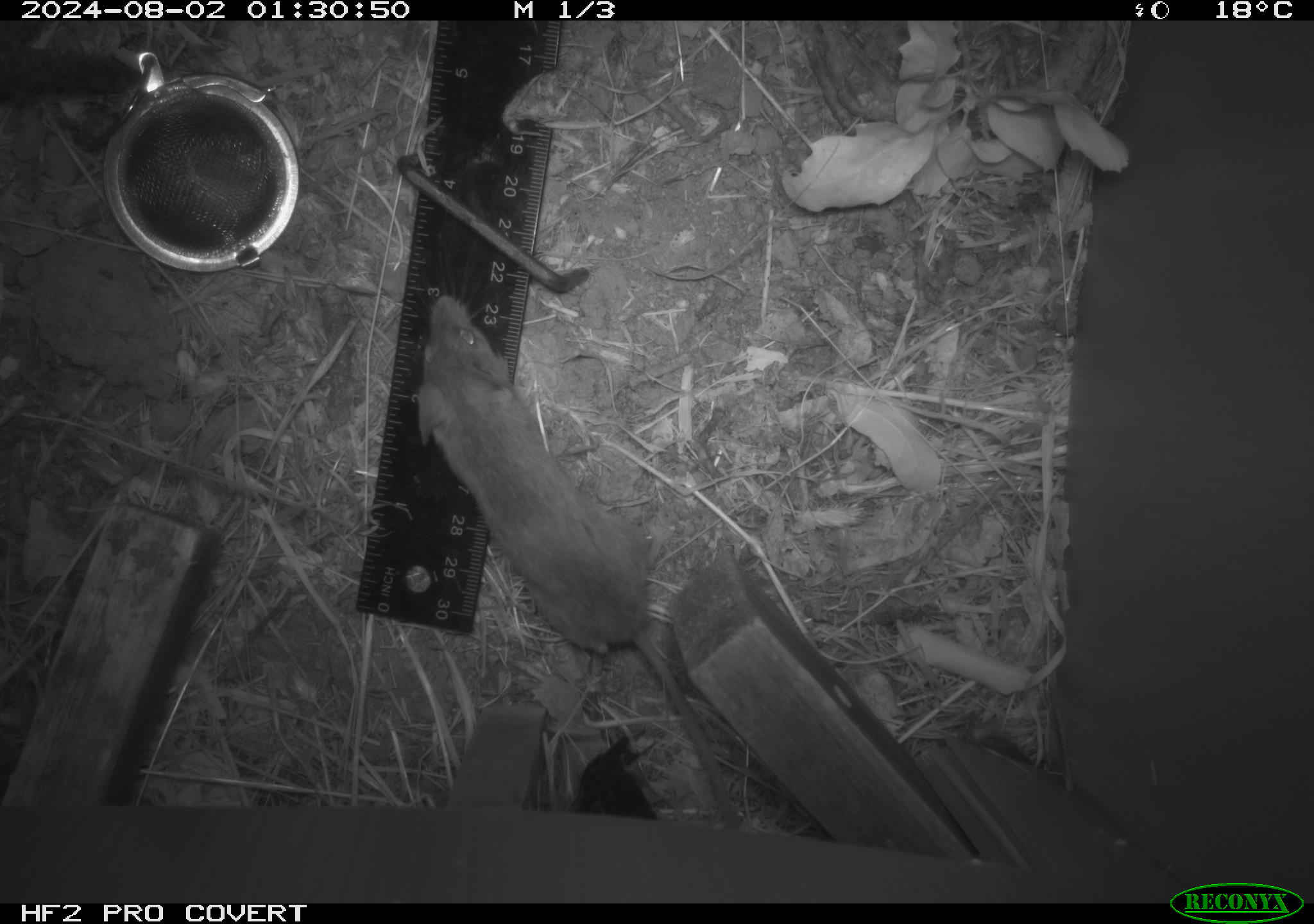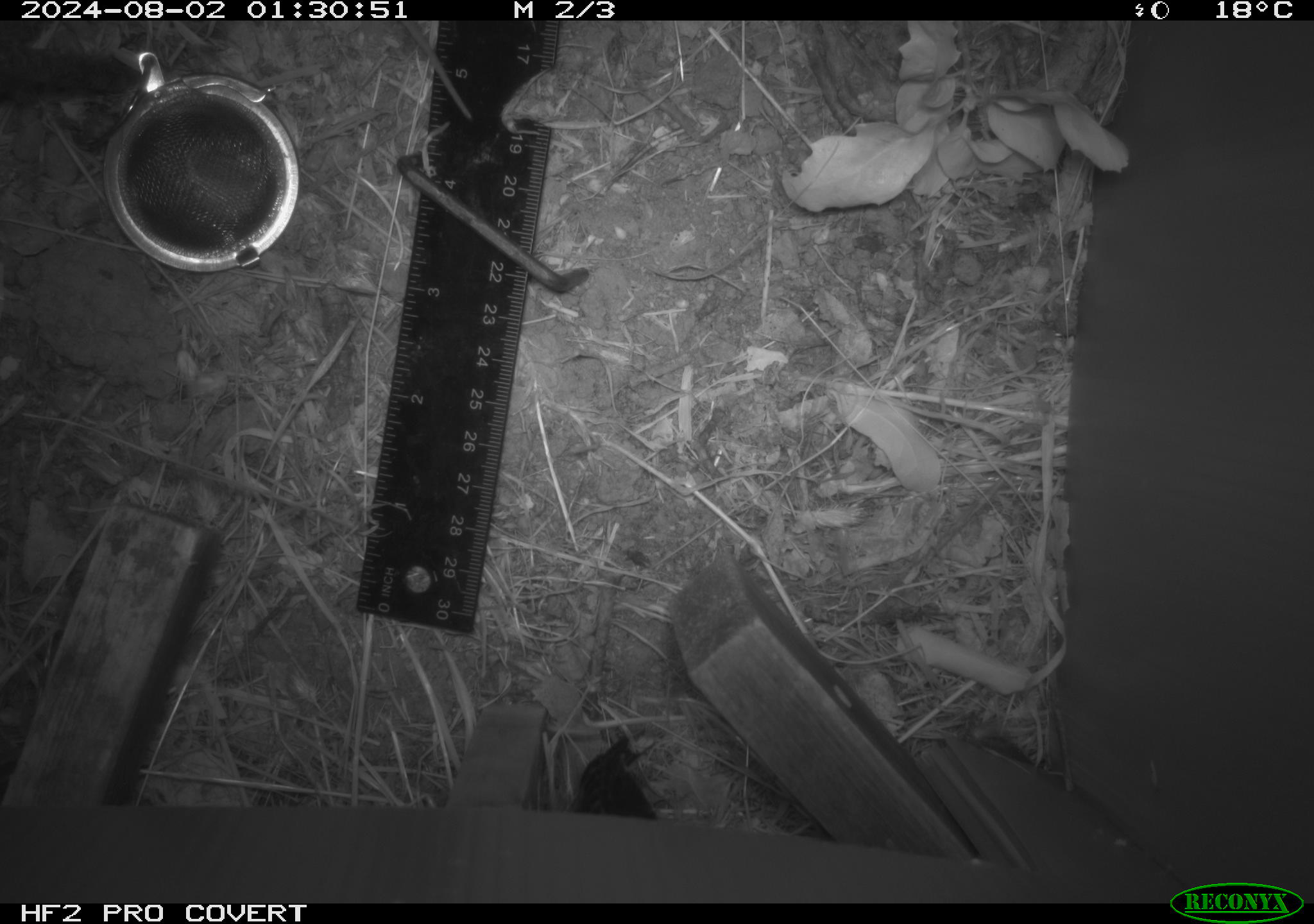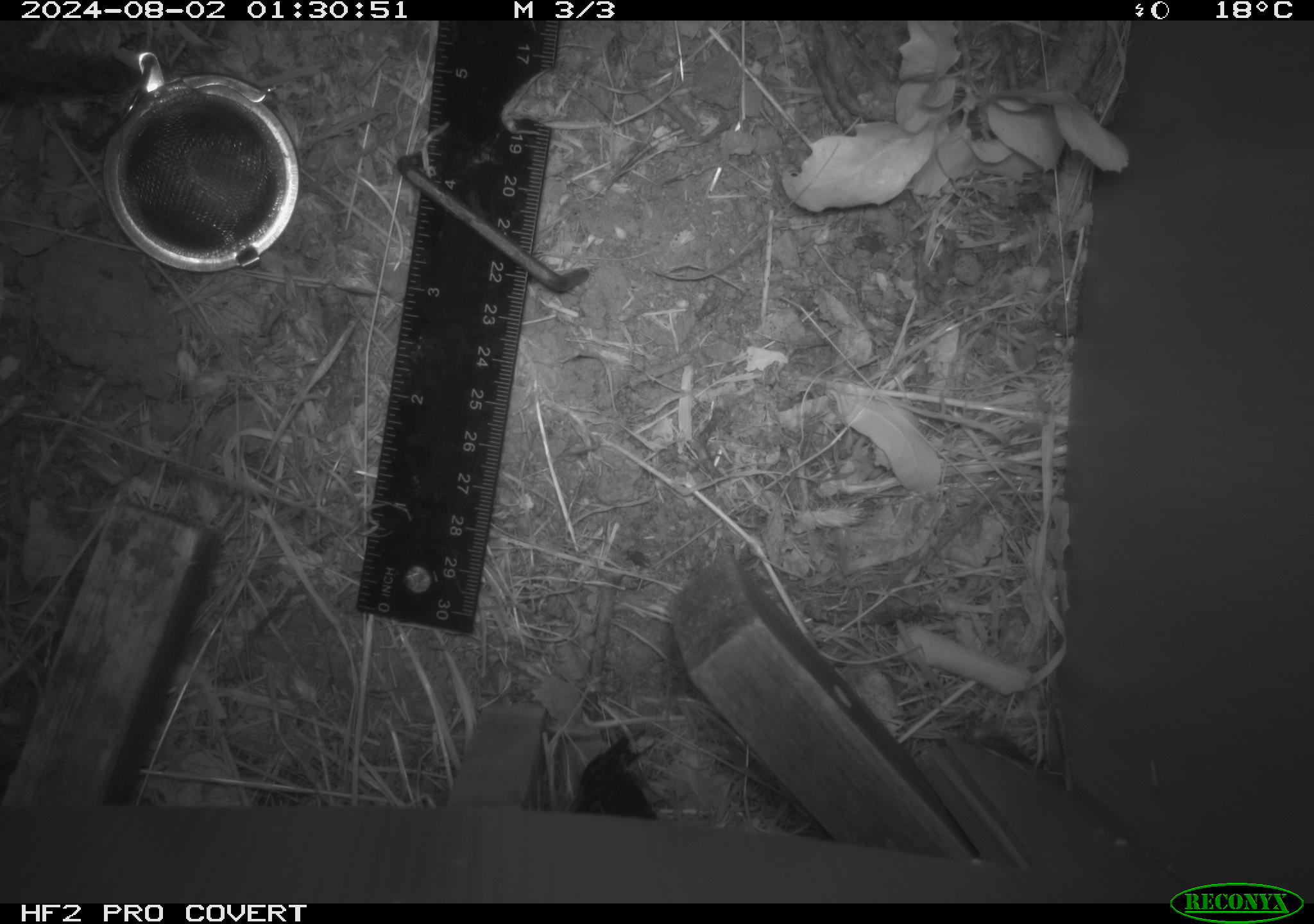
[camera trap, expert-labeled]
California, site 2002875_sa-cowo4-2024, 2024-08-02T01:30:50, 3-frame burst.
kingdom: Animalia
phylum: Chordata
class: Mammalia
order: Rodentia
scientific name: Rodentia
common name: rodent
Rodent (Rodentia).